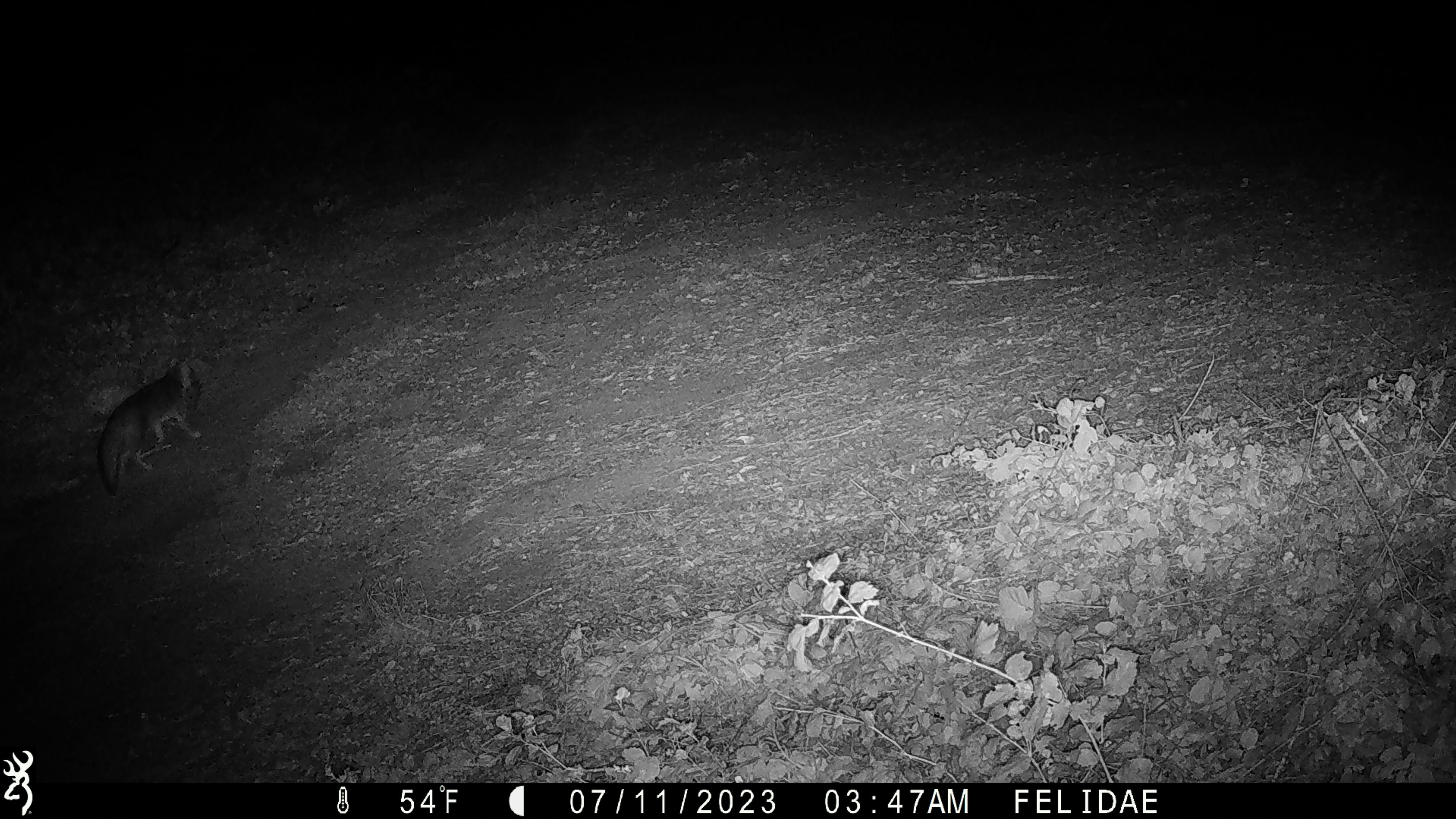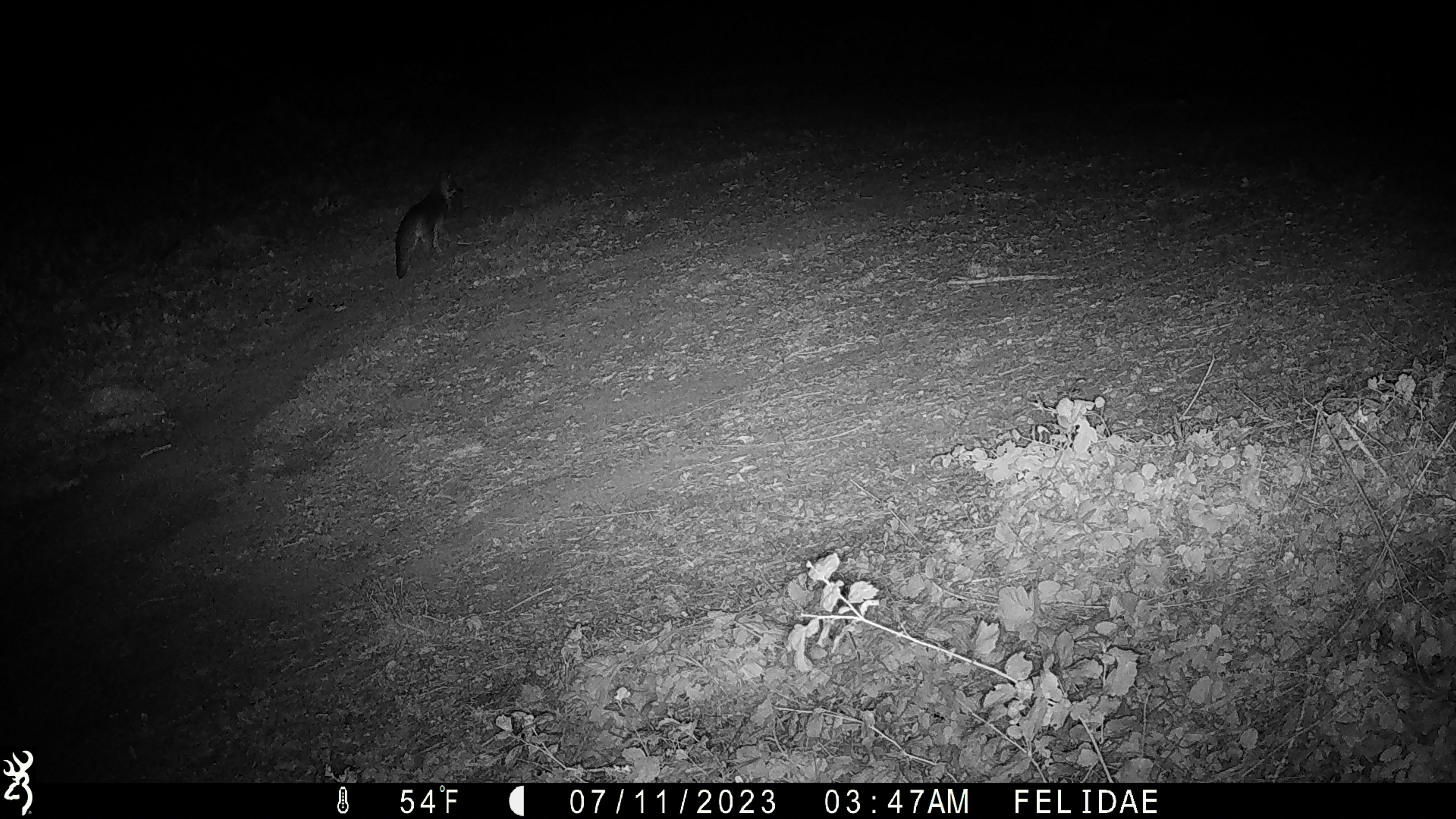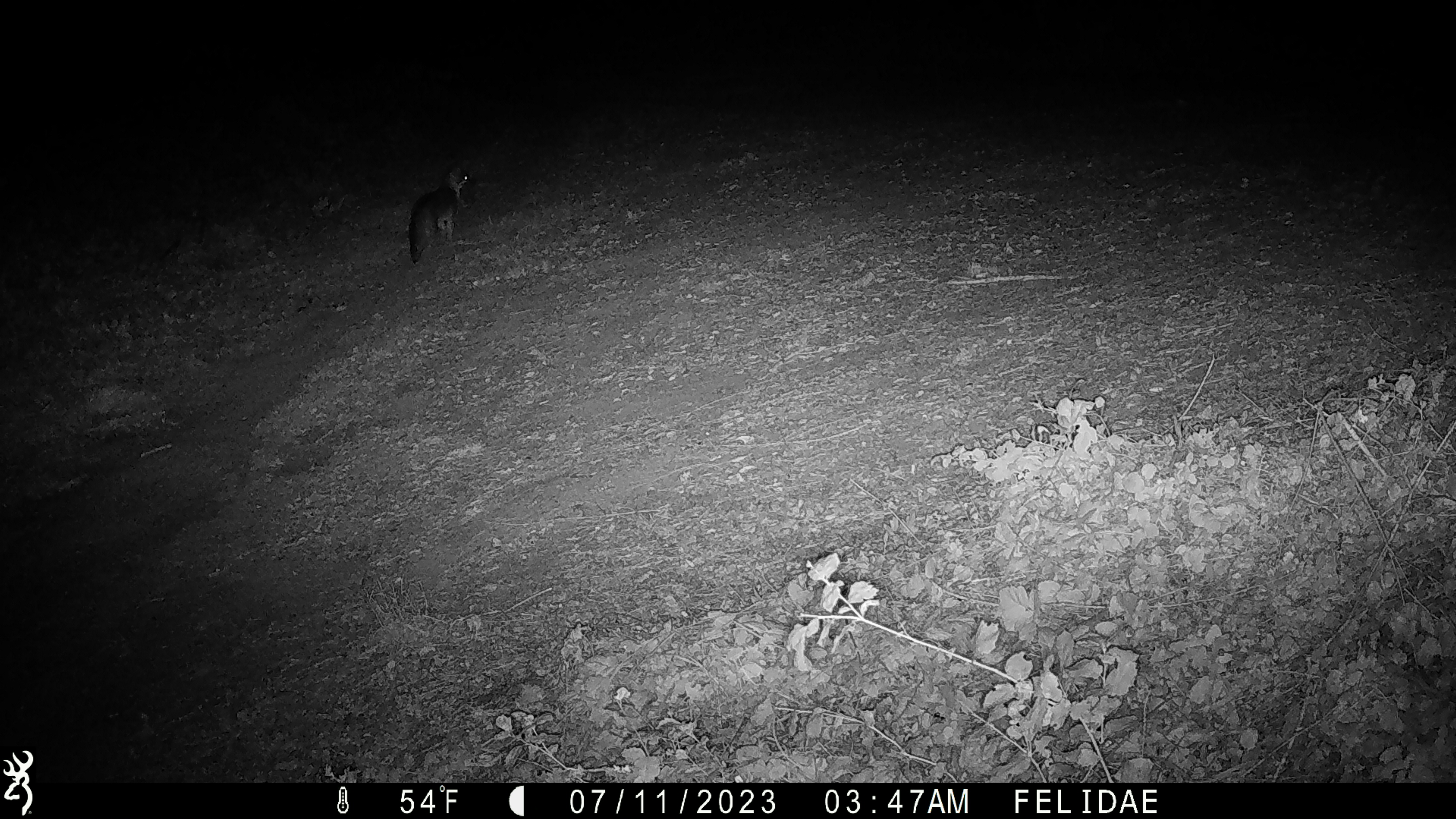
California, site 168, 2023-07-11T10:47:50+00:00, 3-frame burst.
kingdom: Animalia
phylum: Chordata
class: Mammalia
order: Carnivora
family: Canidae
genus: Urocyon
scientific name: Urocyon cinereoargenteus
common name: gray fox